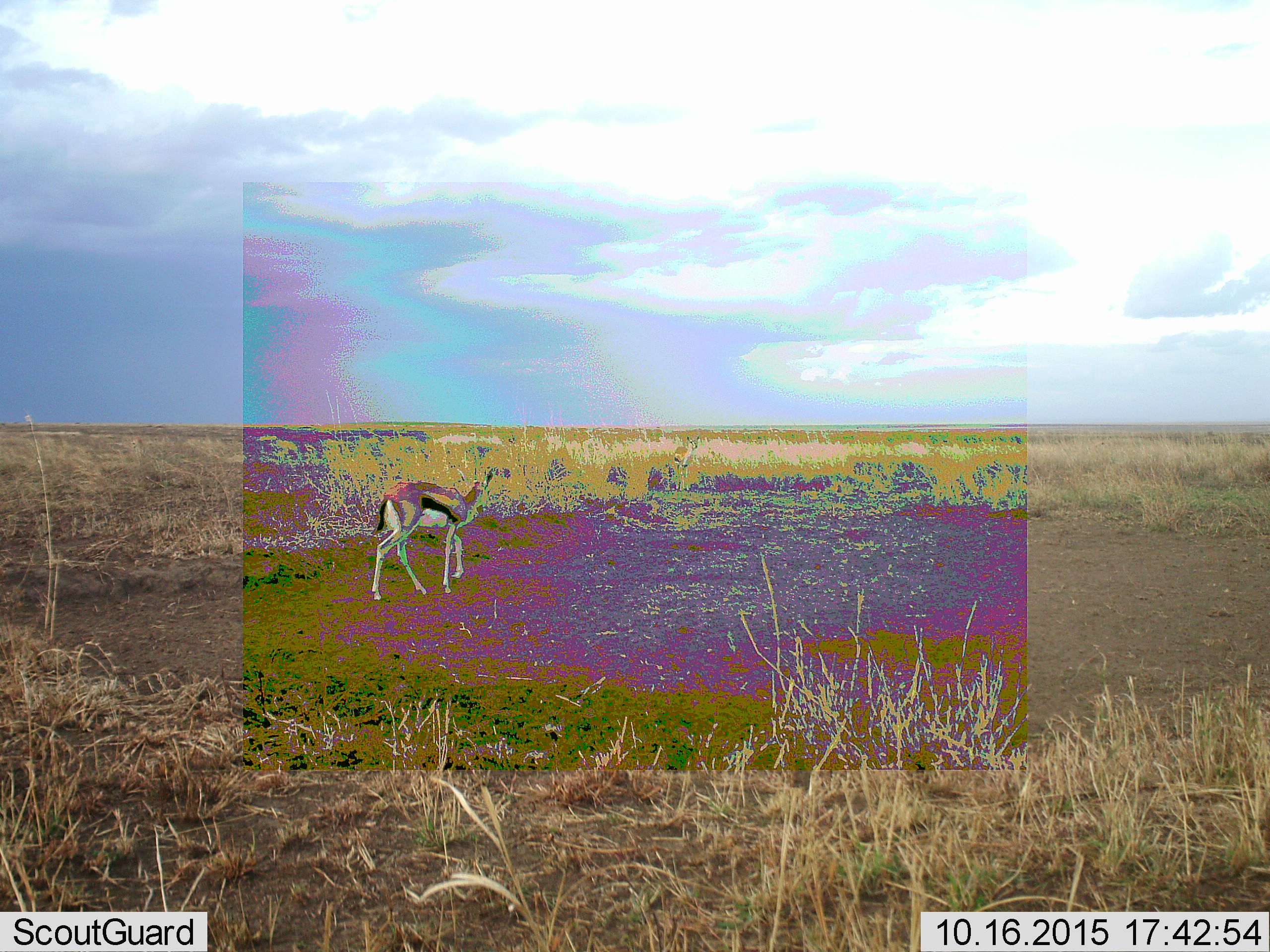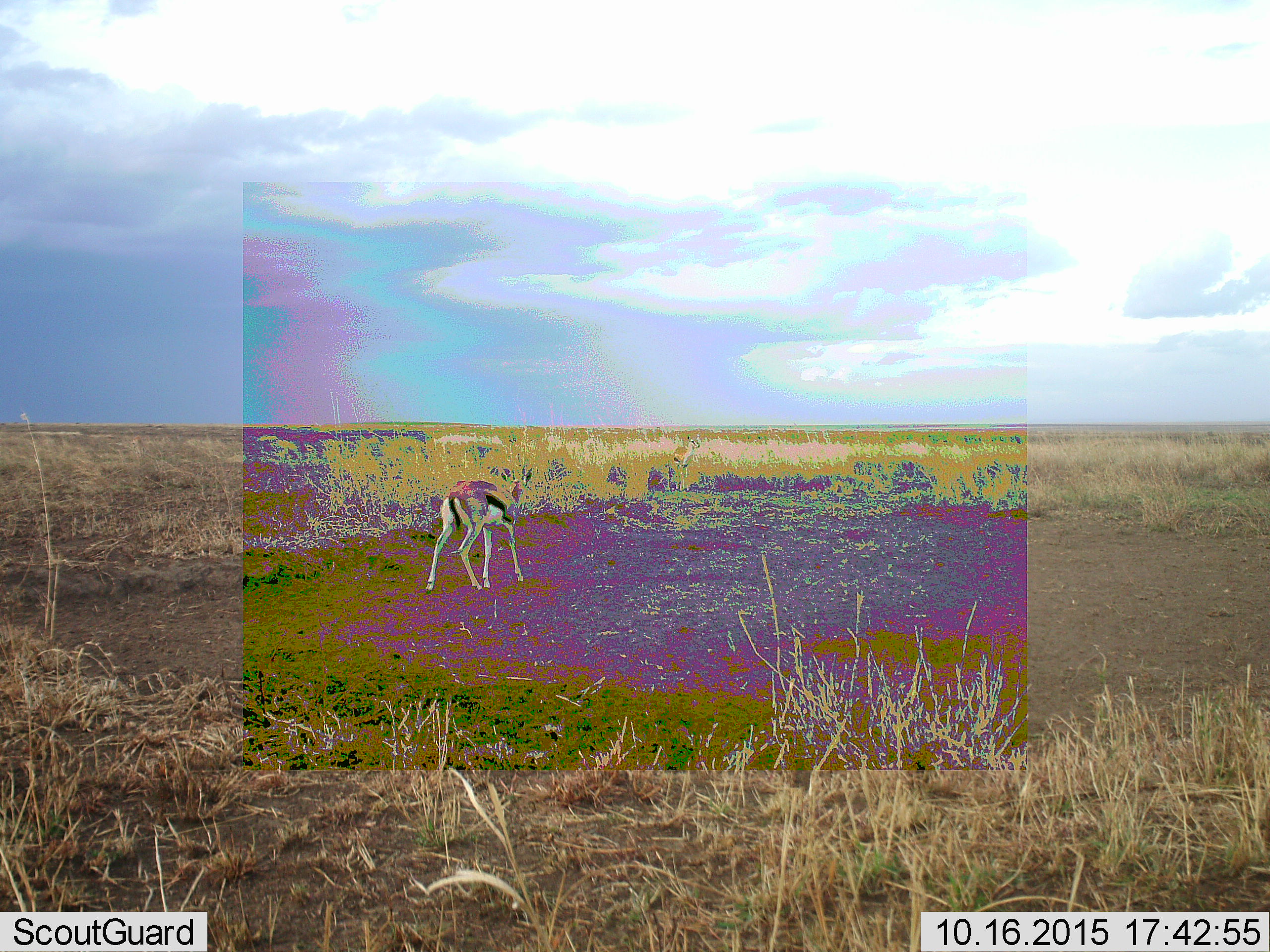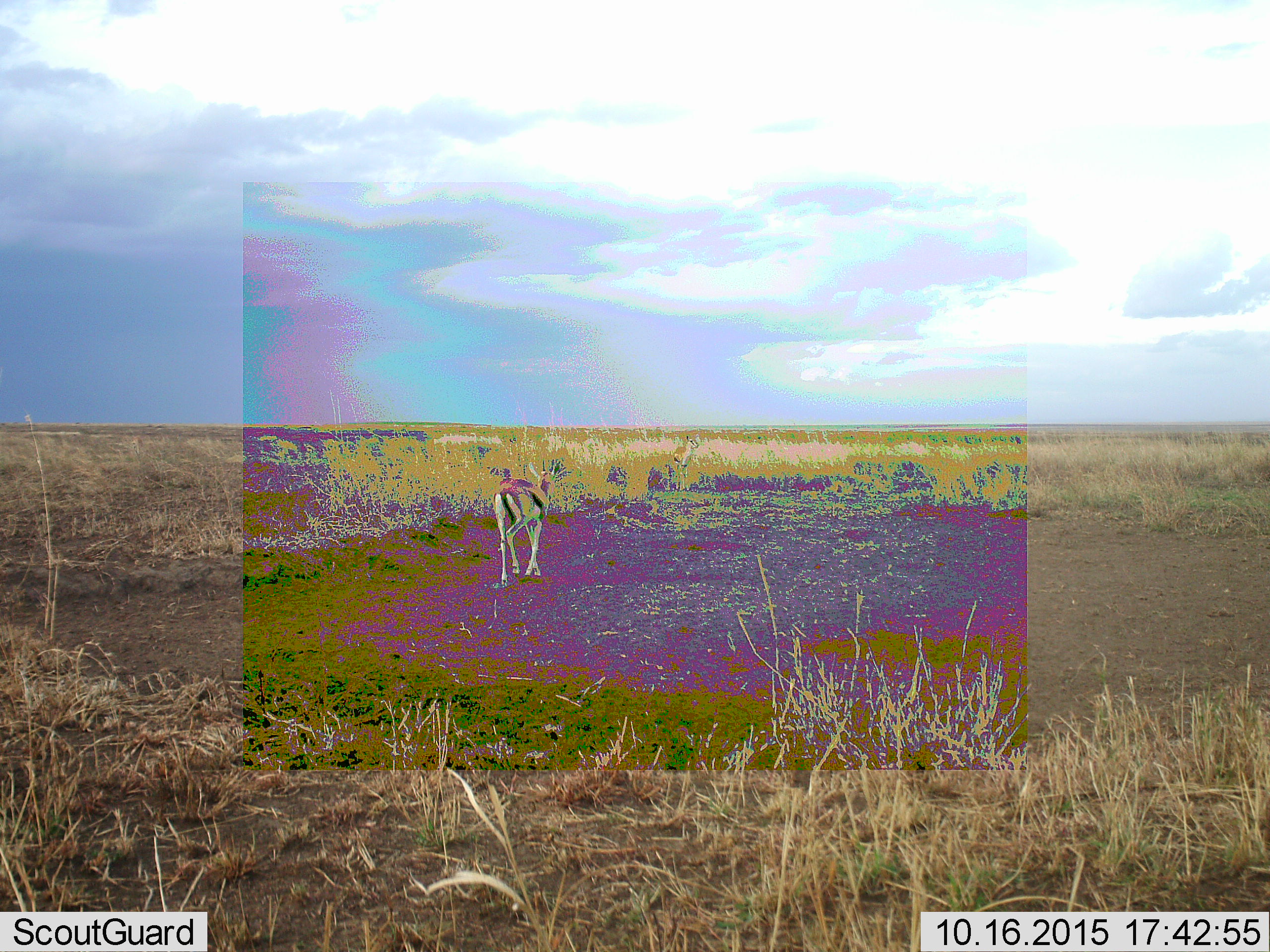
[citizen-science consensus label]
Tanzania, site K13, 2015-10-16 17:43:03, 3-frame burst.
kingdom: Animalia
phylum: Chordata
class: Mammalia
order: Artiodactyla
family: Bovidae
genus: Eudorcas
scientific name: Eudorcas thomsonii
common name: thomson's gazelle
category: gazellethomsons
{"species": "gazellethomsons (thomson's gazelle) (Eudorcas thomsonii)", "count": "1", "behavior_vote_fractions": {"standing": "50%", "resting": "0%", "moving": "90%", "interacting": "0%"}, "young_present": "0%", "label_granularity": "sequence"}